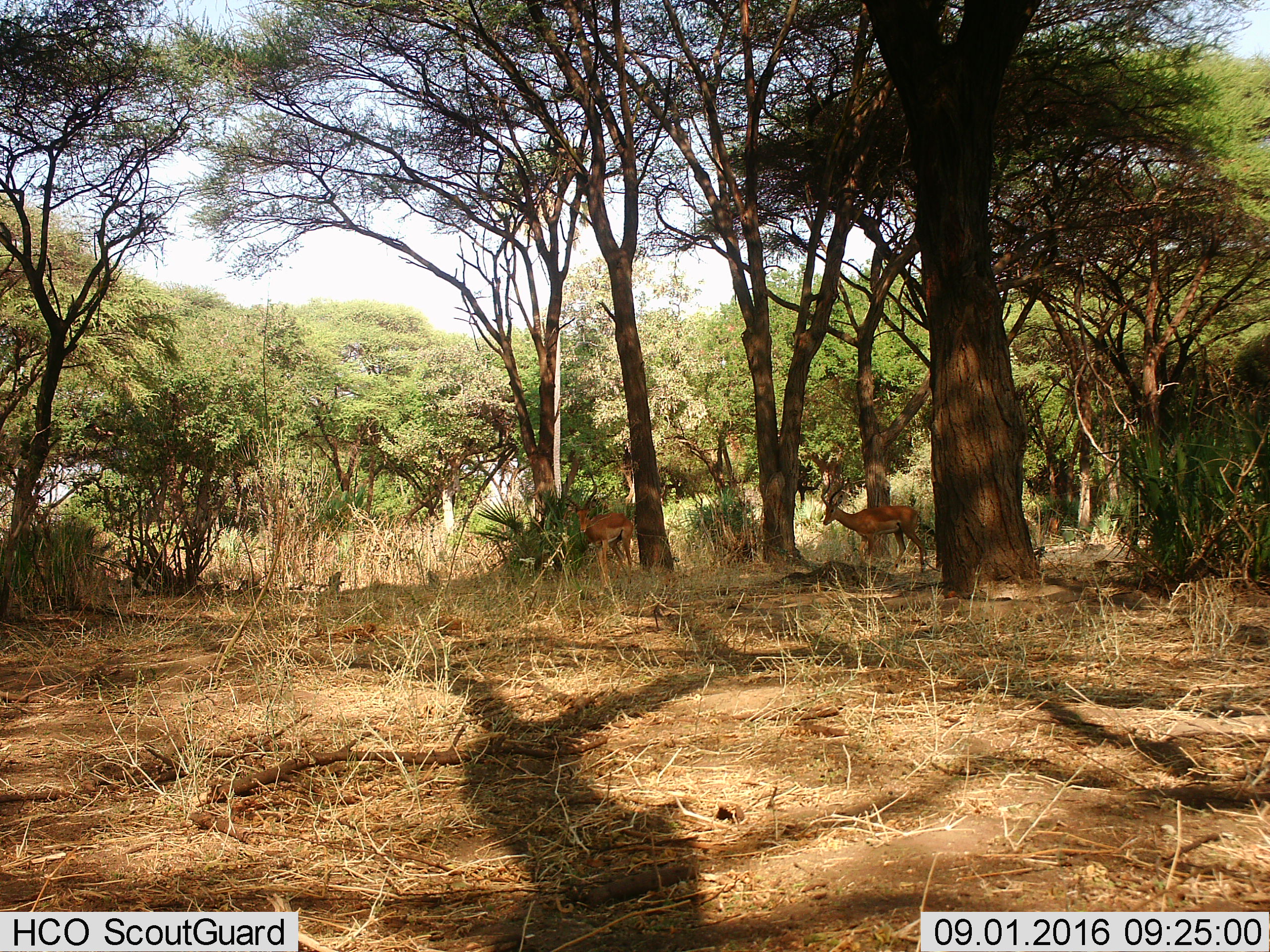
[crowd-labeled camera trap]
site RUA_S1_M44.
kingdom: Animalia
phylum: Chordata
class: Mammalia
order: Artiodactyla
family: Bovidae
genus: Aepyceros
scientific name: Aepyceros melampus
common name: impala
Impala (Aepyceros melampus), count 2. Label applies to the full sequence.